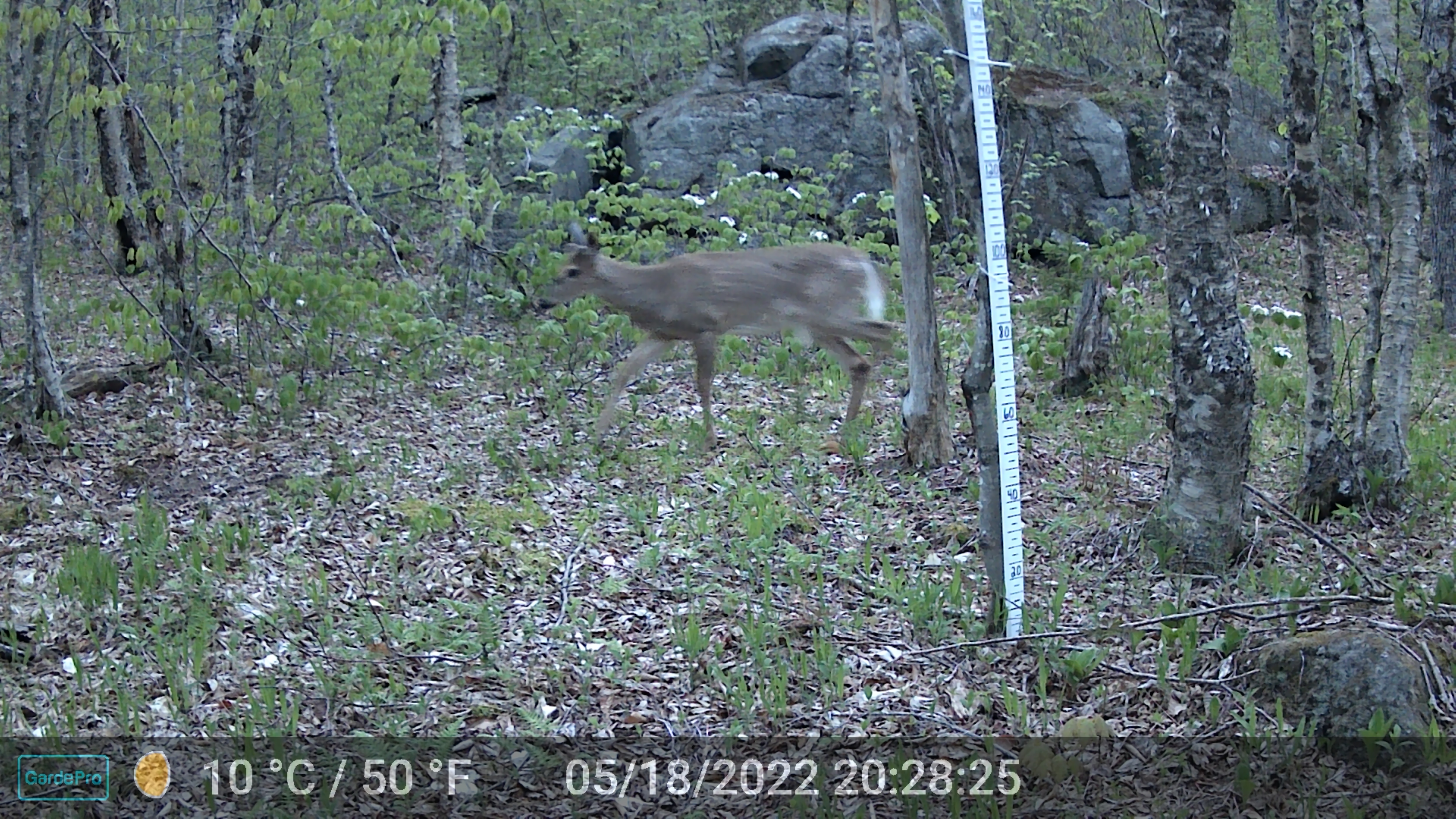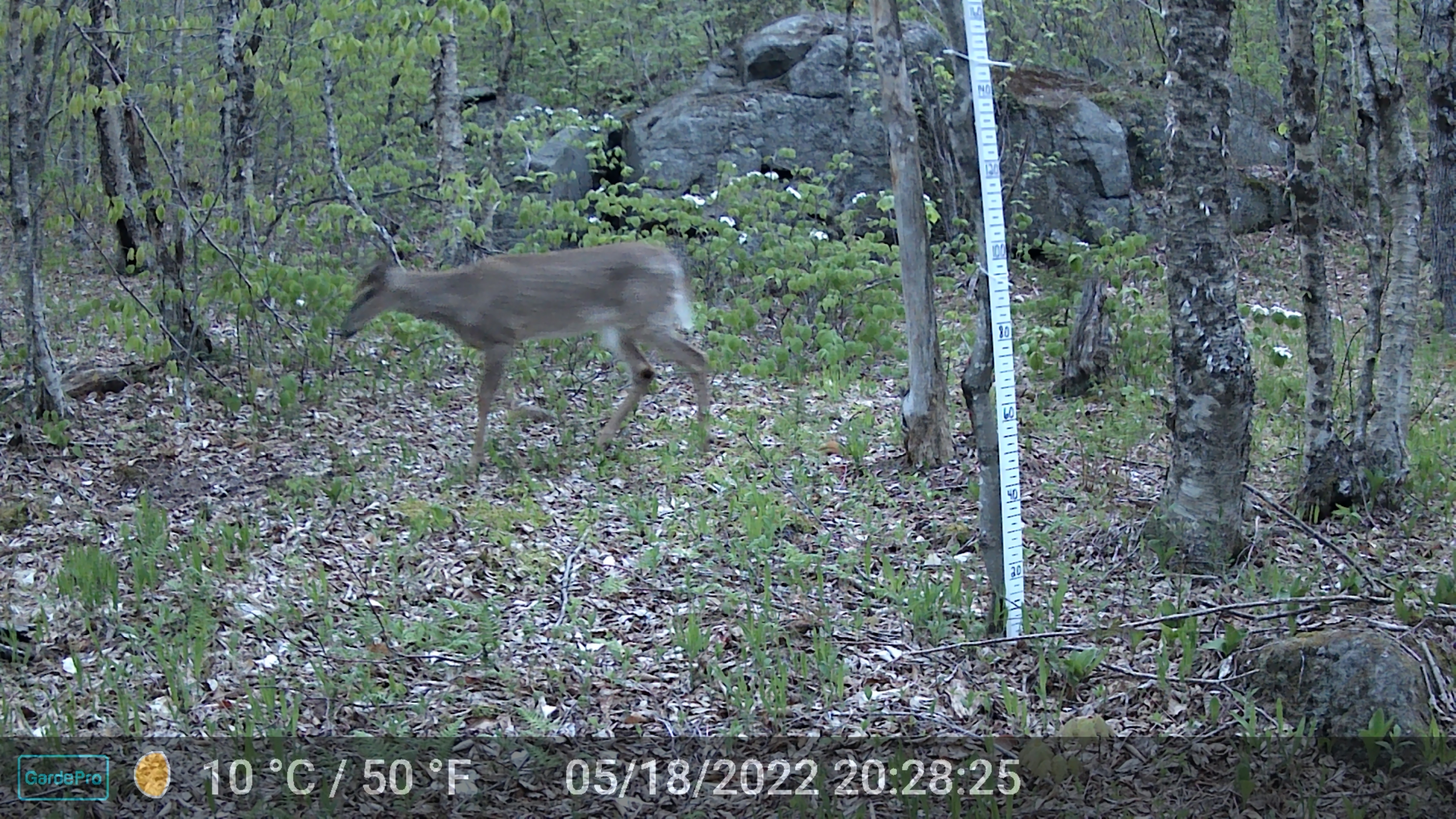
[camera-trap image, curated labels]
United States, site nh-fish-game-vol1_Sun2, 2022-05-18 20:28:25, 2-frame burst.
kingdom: Animalia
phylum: Chordata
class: Mammalia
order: Artiodactyla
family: Cervidae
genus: Odocoileus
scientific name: Odocoileus virginianus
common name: white-tailed deer